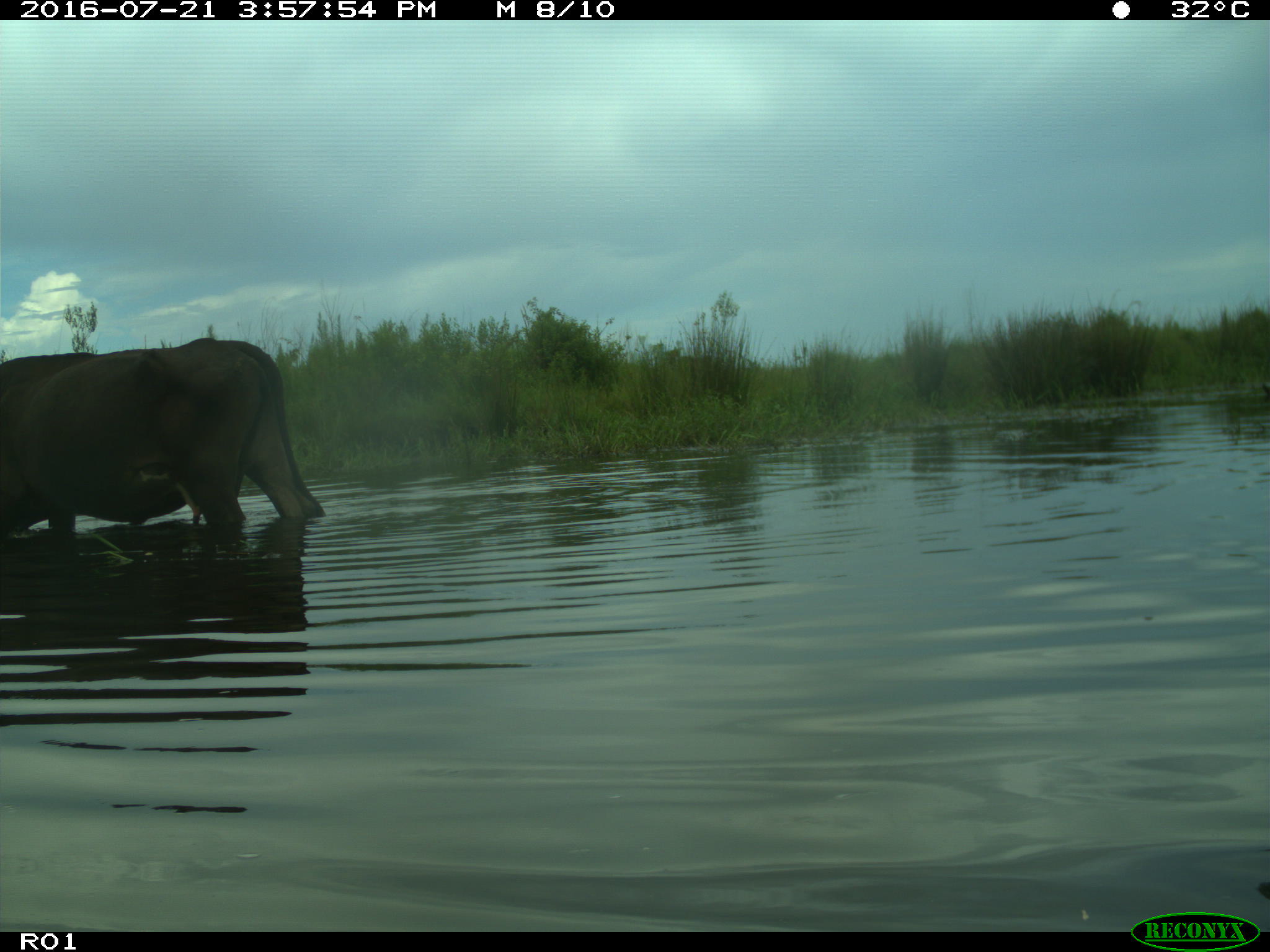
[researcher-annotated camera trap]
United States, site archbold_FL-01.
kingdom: Animalia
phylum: Chordata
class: Mammalia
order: Artiodactyla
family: Bovidae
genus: Bos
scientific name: Bos taurus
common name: domestic cow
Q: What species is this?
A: Bos taurus (domestic cow).